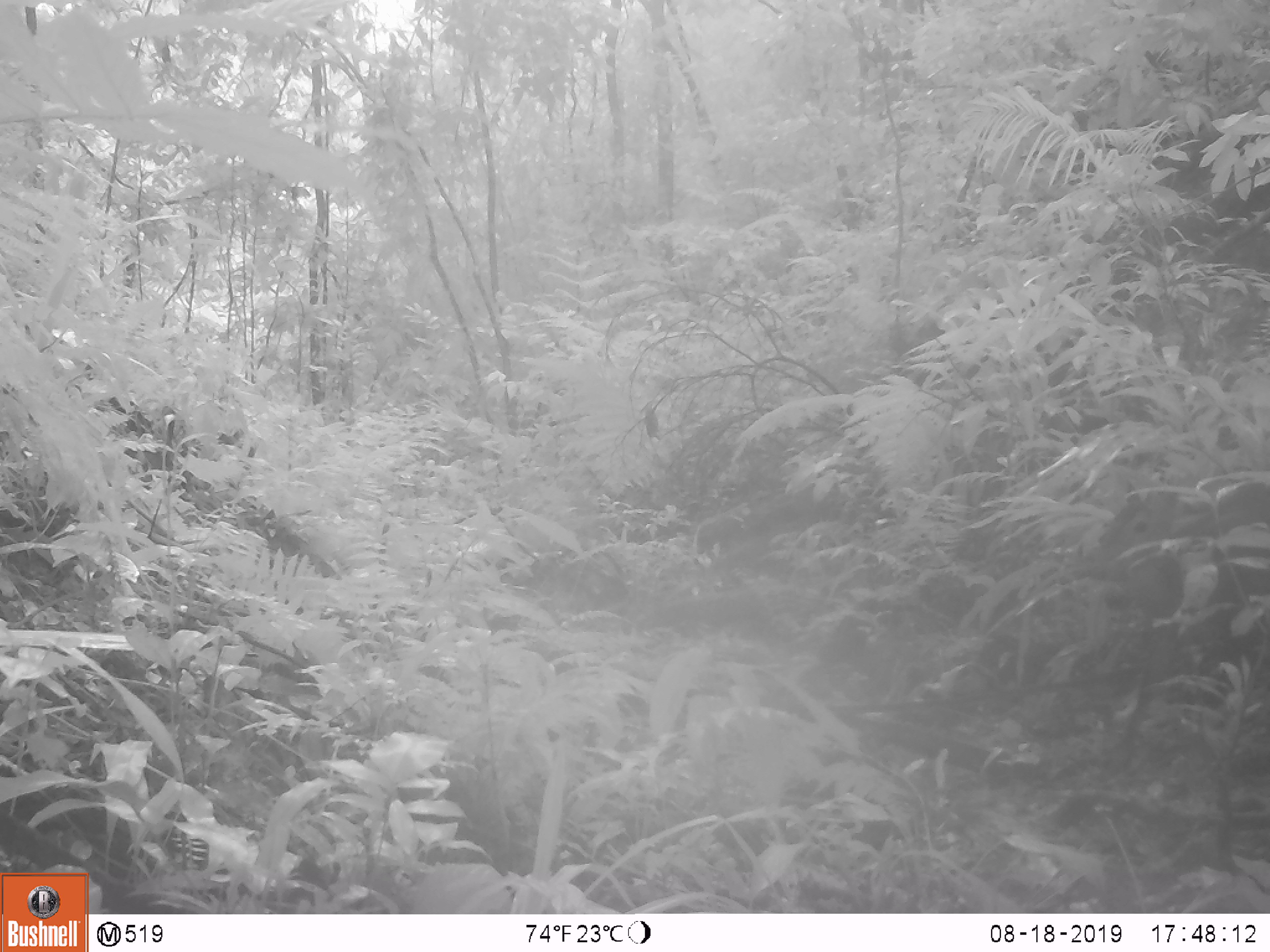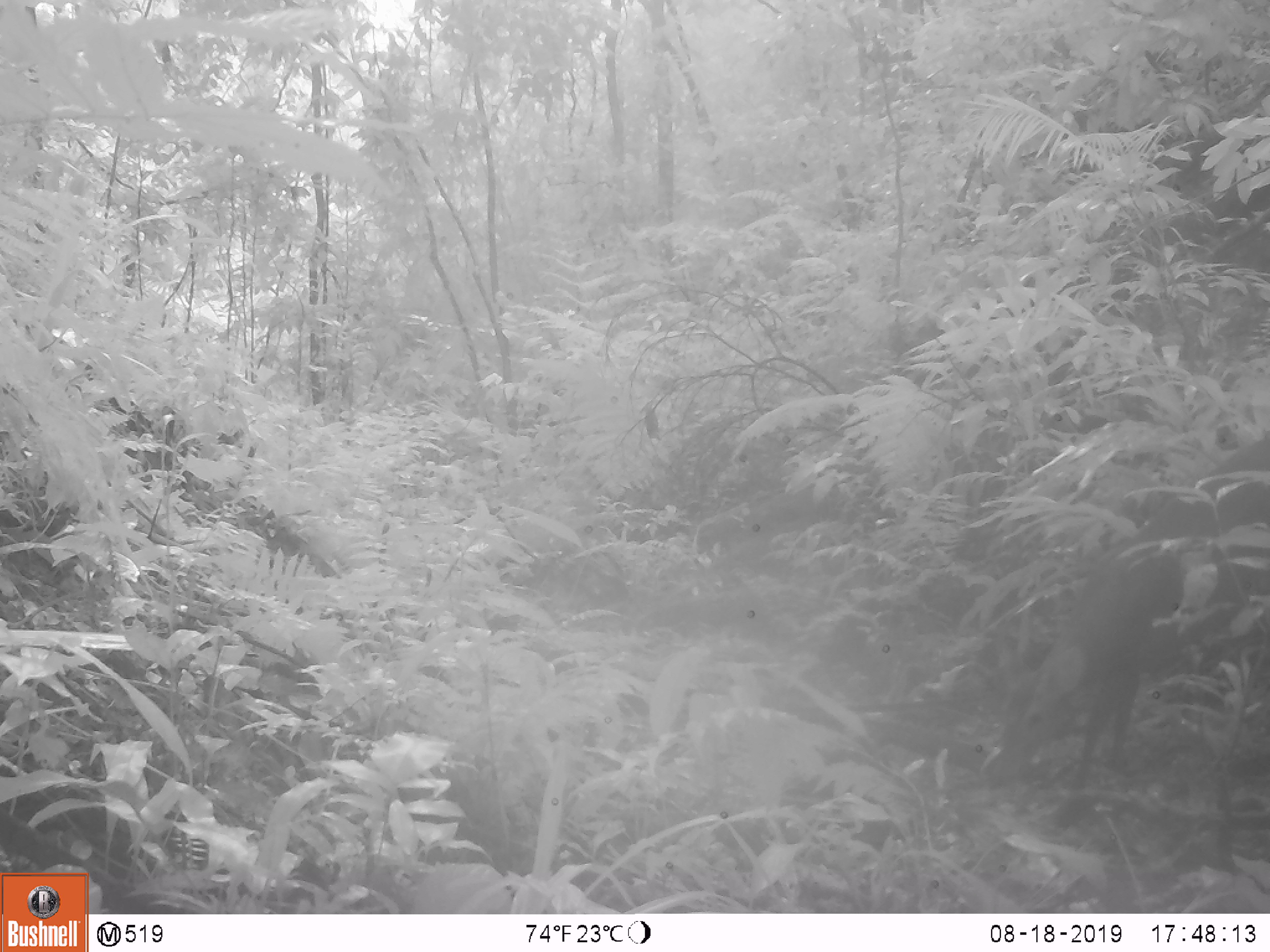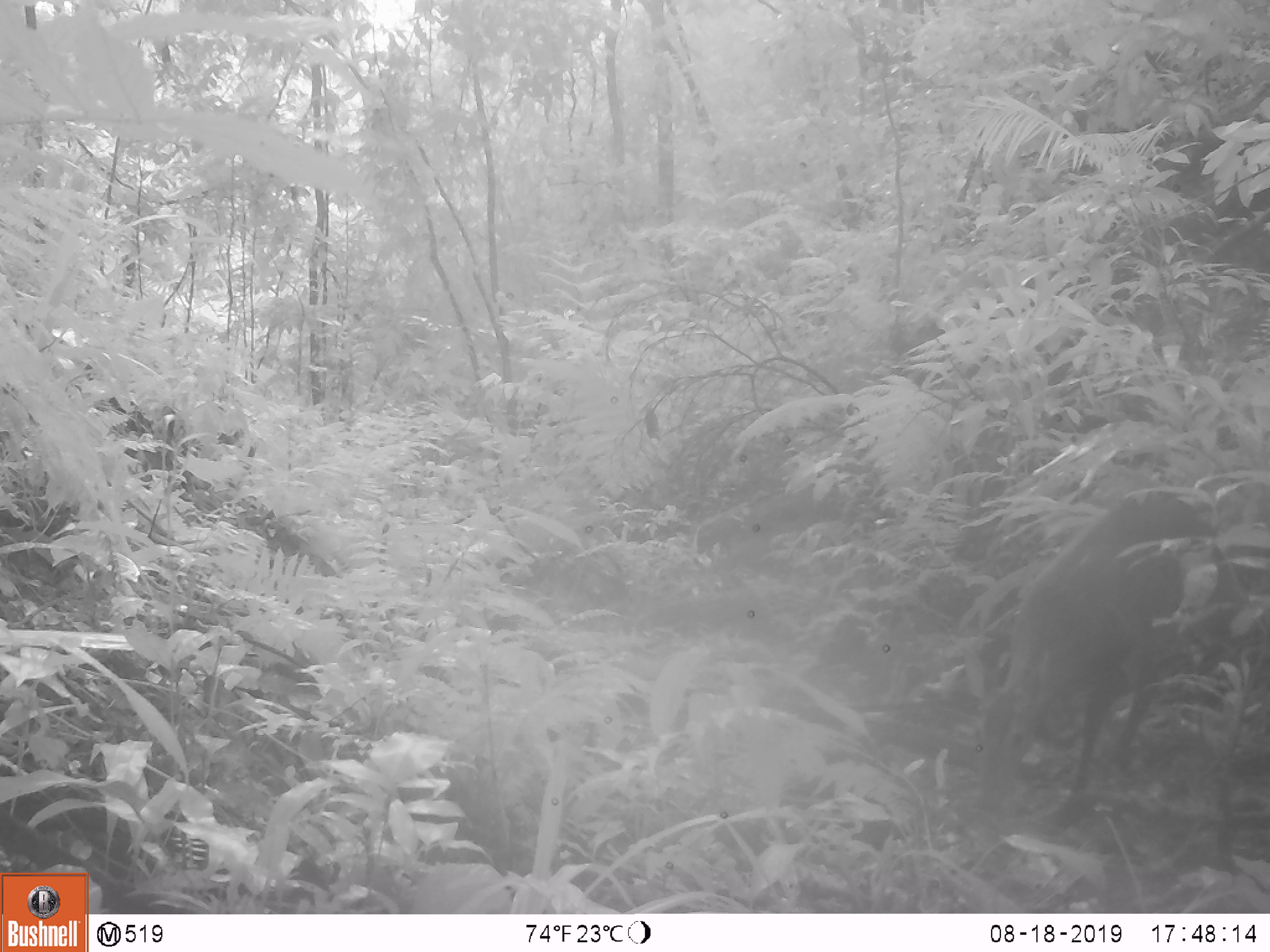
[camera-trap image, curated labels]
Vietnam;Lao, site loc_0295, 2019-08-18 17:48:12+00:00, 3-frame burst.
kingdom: Animalia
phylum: Chordata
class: Mammalia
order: Artiodactyla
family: Cervidae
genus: Muntiacus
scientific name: Muntiacus vuquangensis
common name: large-antlered muntjac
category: large antlered muntjac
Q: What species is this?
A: Large antlered muntjac (large-antlered muntjac) (Muntiacus vuquangensis).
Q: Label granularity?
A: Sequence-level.